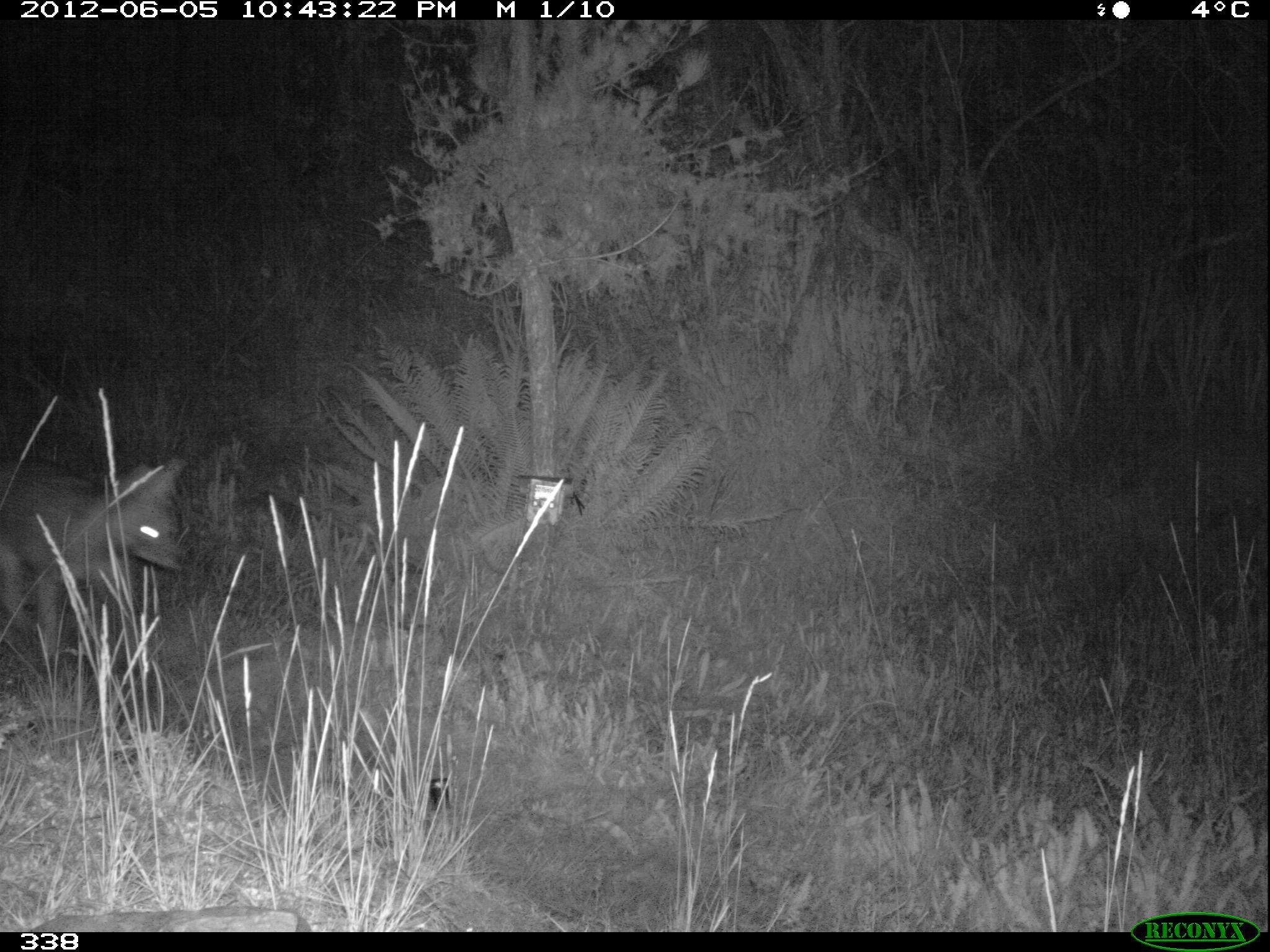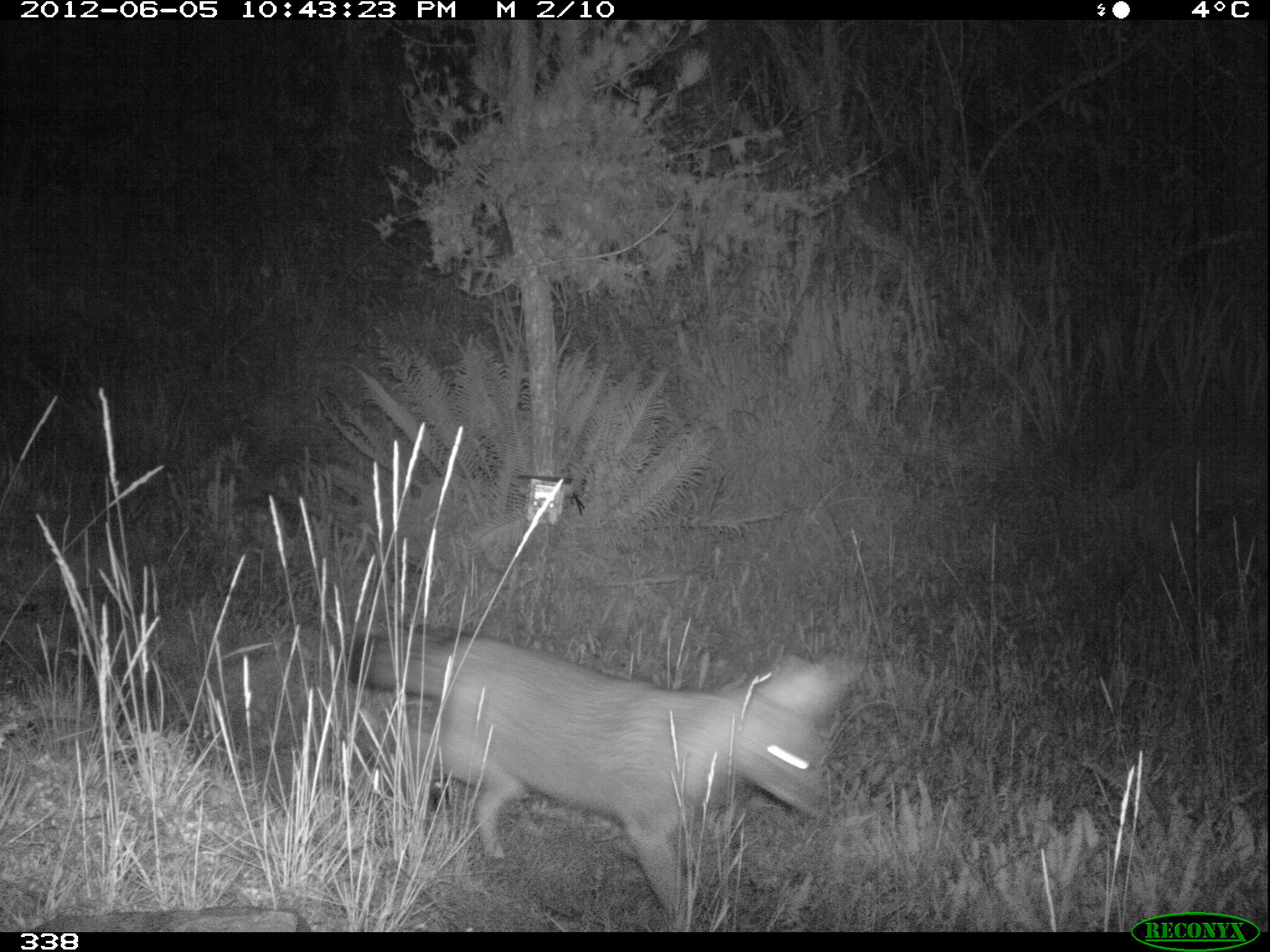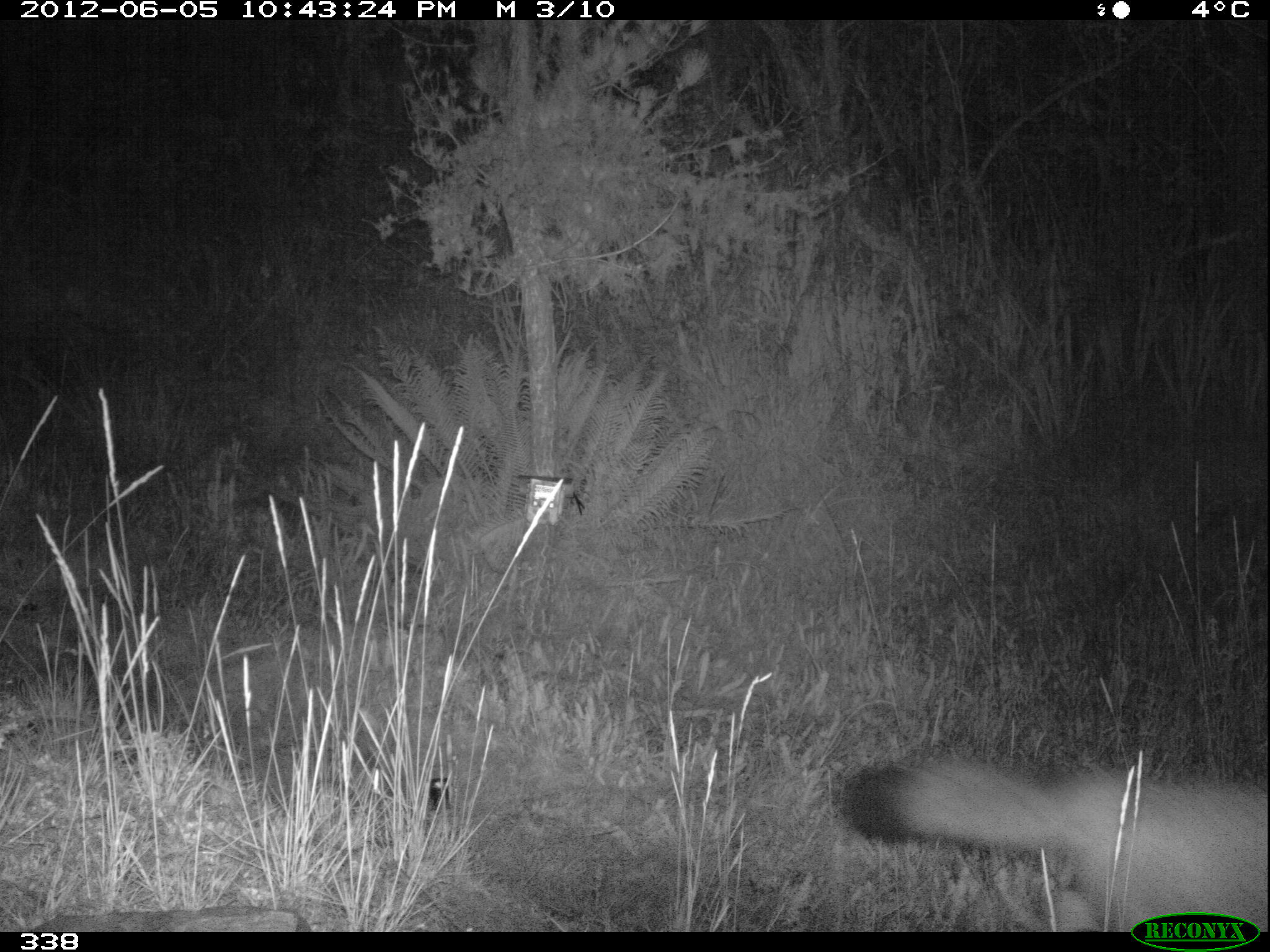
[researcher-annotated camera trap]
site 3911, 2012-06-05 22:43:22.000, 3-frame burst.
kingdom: Animalia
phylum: Chordata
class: Mammalia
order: Carnivora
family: Canidae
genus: Lycalopex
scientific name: Lycalopex culpaeus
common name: culpeo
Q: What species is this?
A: Lycalopex culpaeus (culpeo).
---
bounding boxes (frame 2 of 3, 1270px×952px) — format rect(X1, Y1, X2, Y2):
lycalopex culpaeus: rect(342, 627, 863, 932)